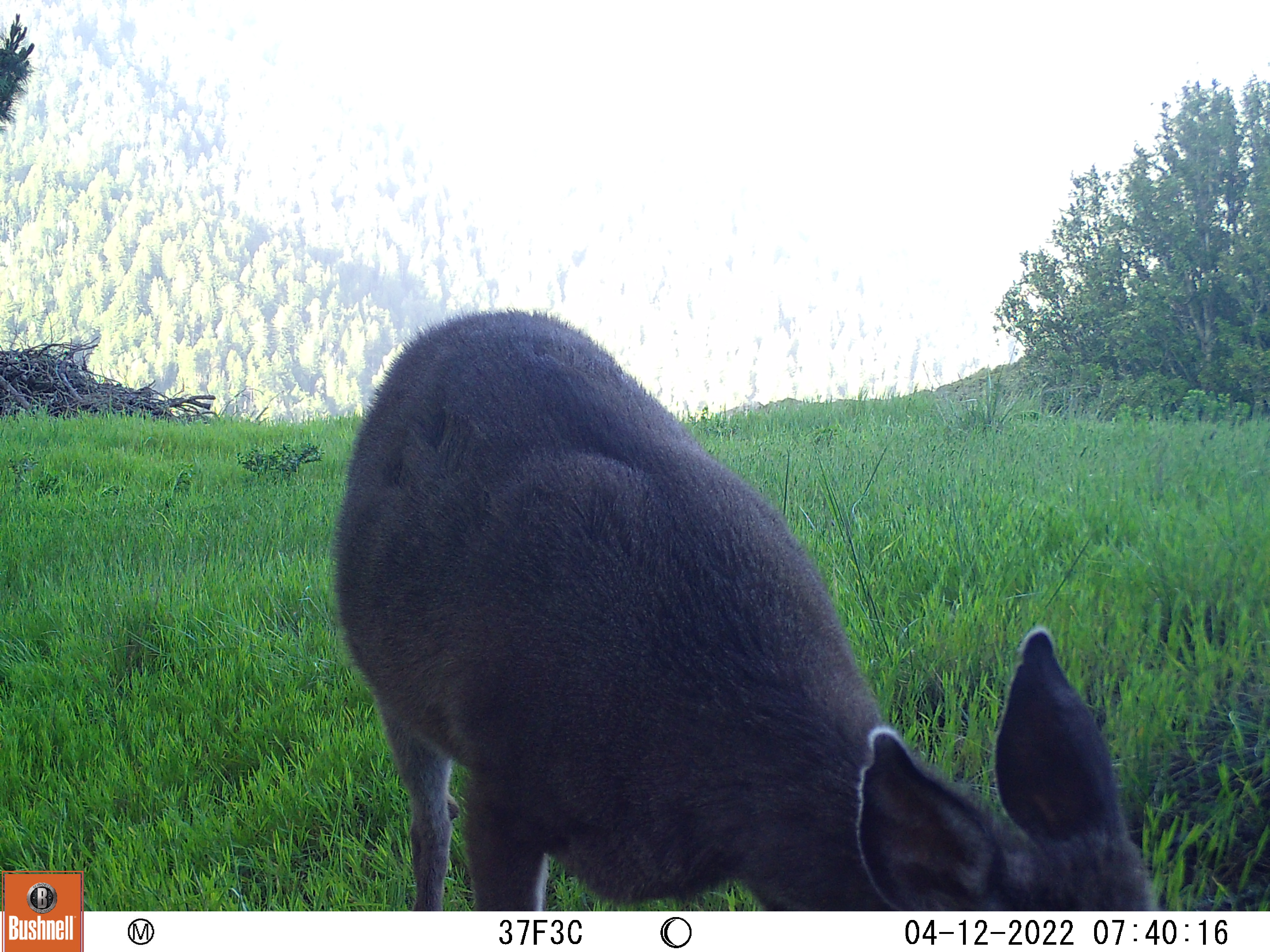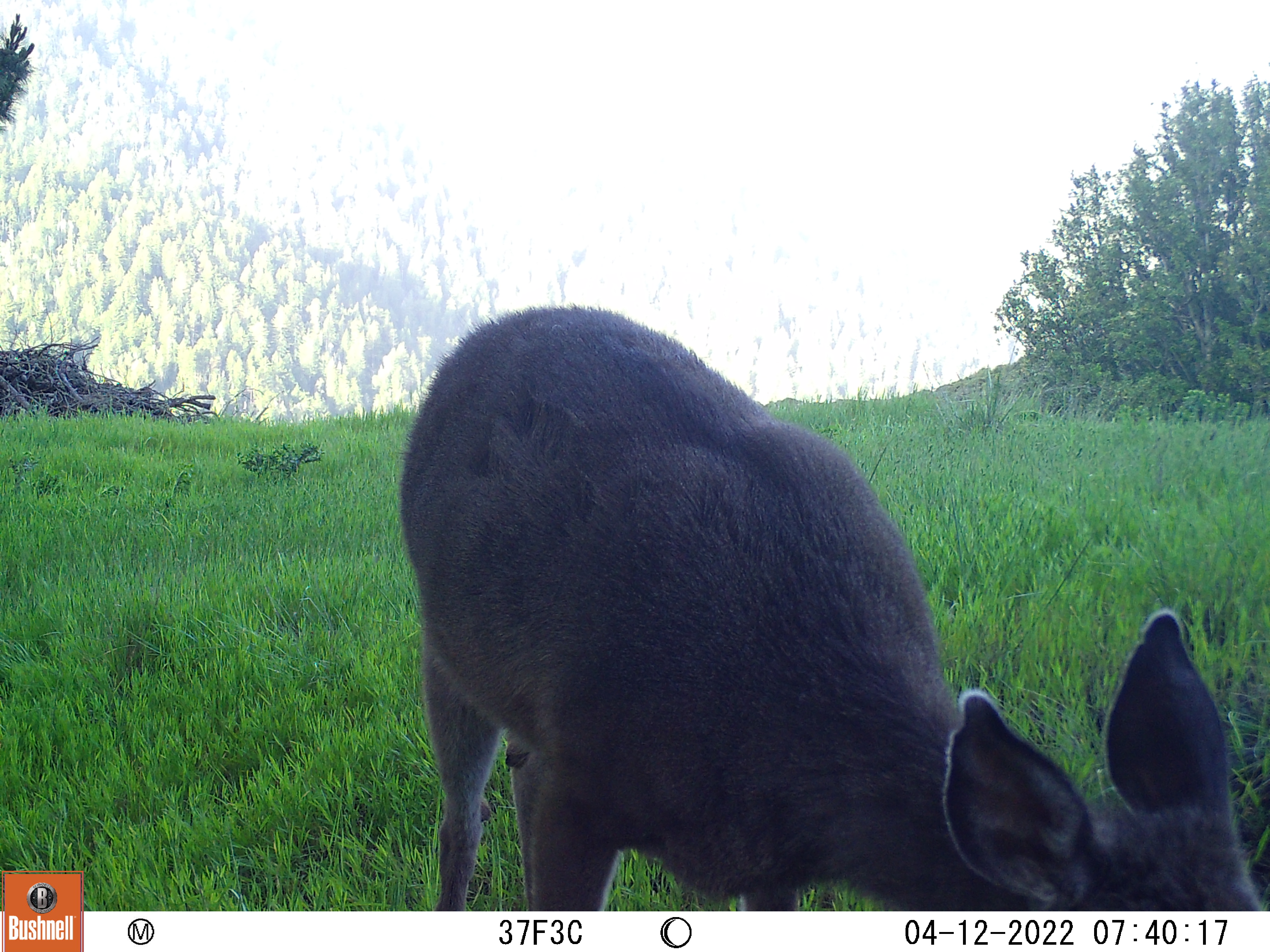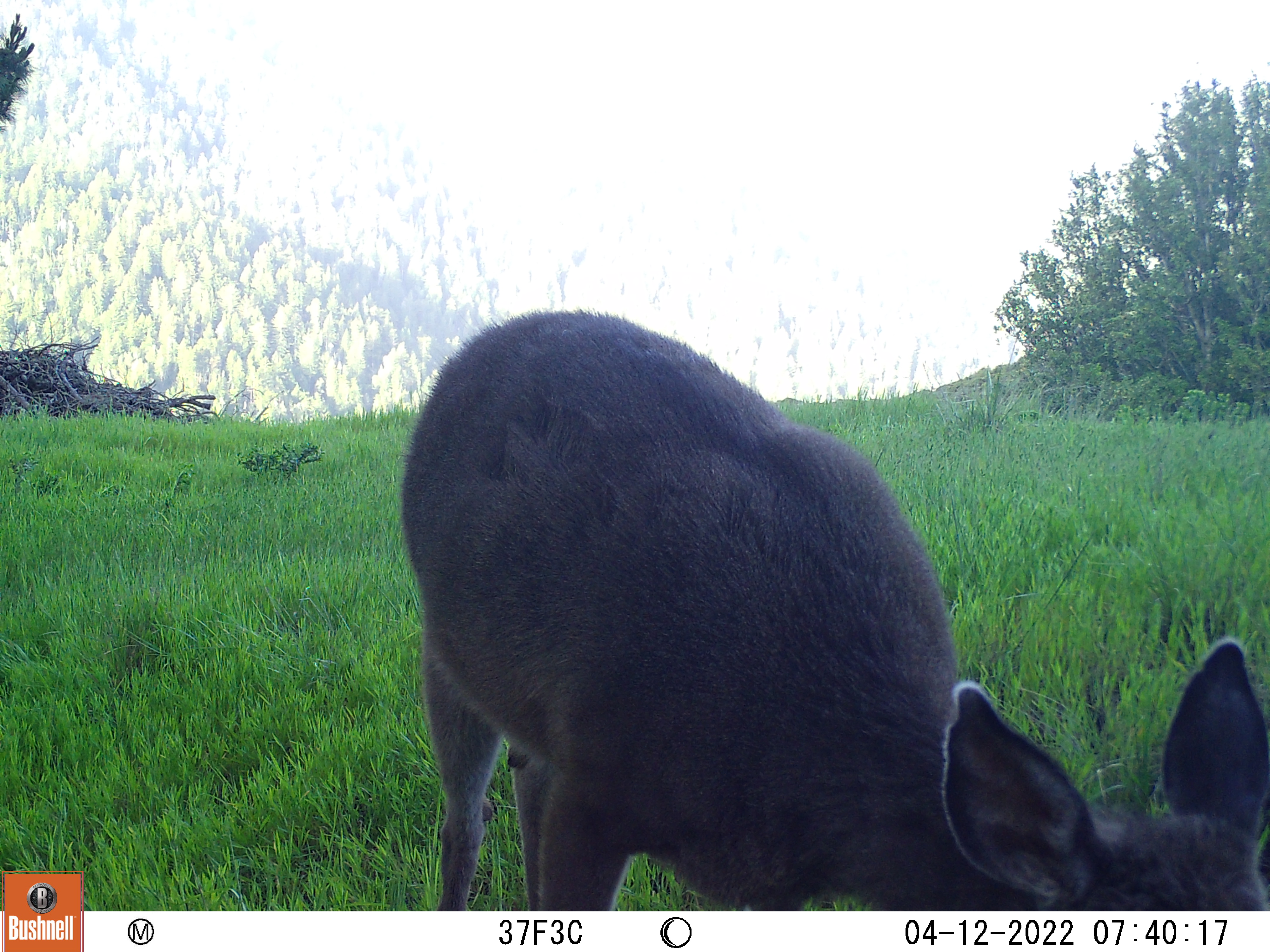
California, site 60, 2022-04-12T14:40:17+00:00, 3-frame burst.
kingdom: Animalia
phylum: Chordata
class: Mammalia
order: Artiodactyla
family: Cervidae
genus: Odocoileus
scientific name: Odocoileus hemionus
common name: mule deer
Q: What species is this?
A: Mule deer (Odocoileus hemionus).